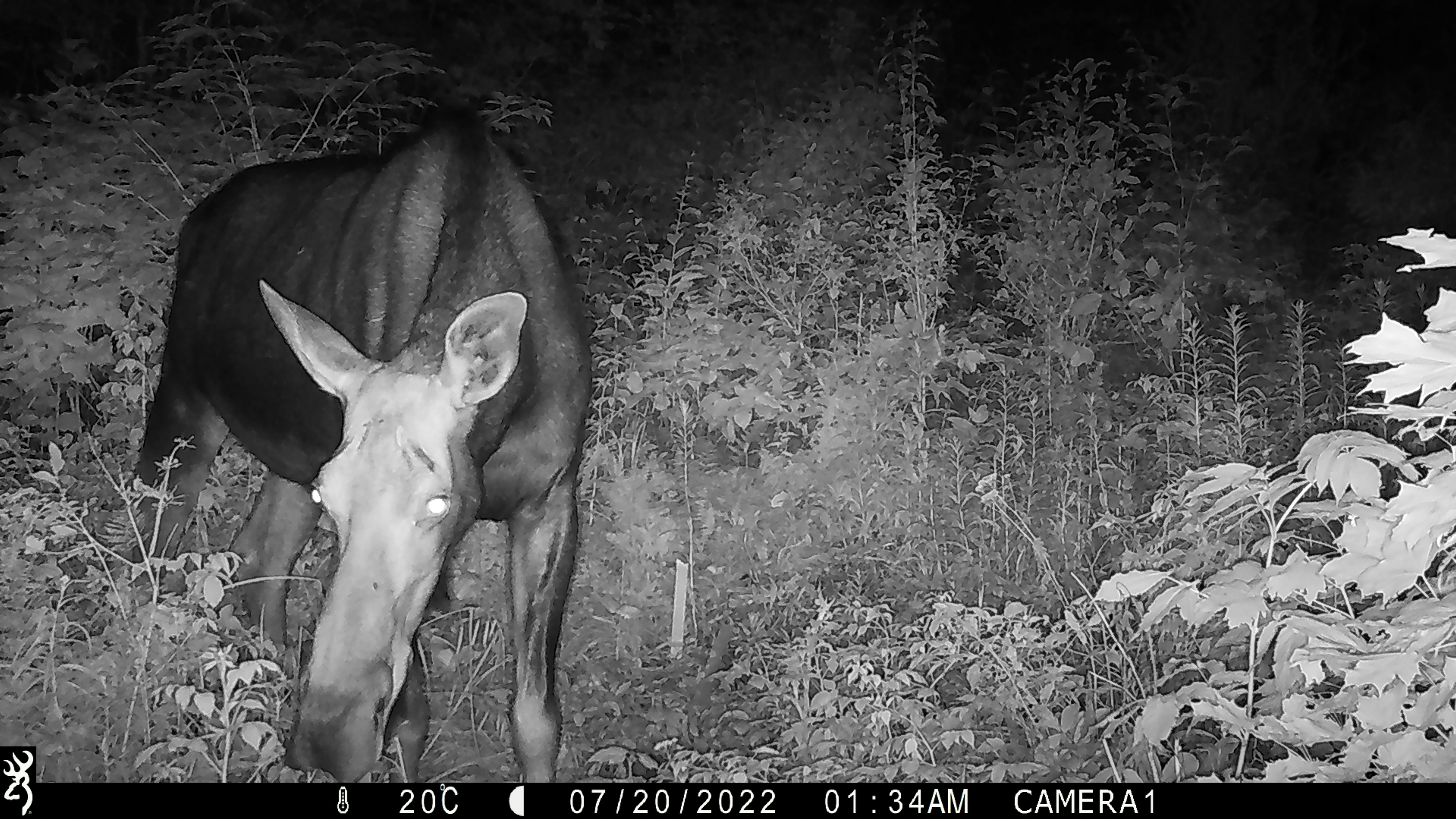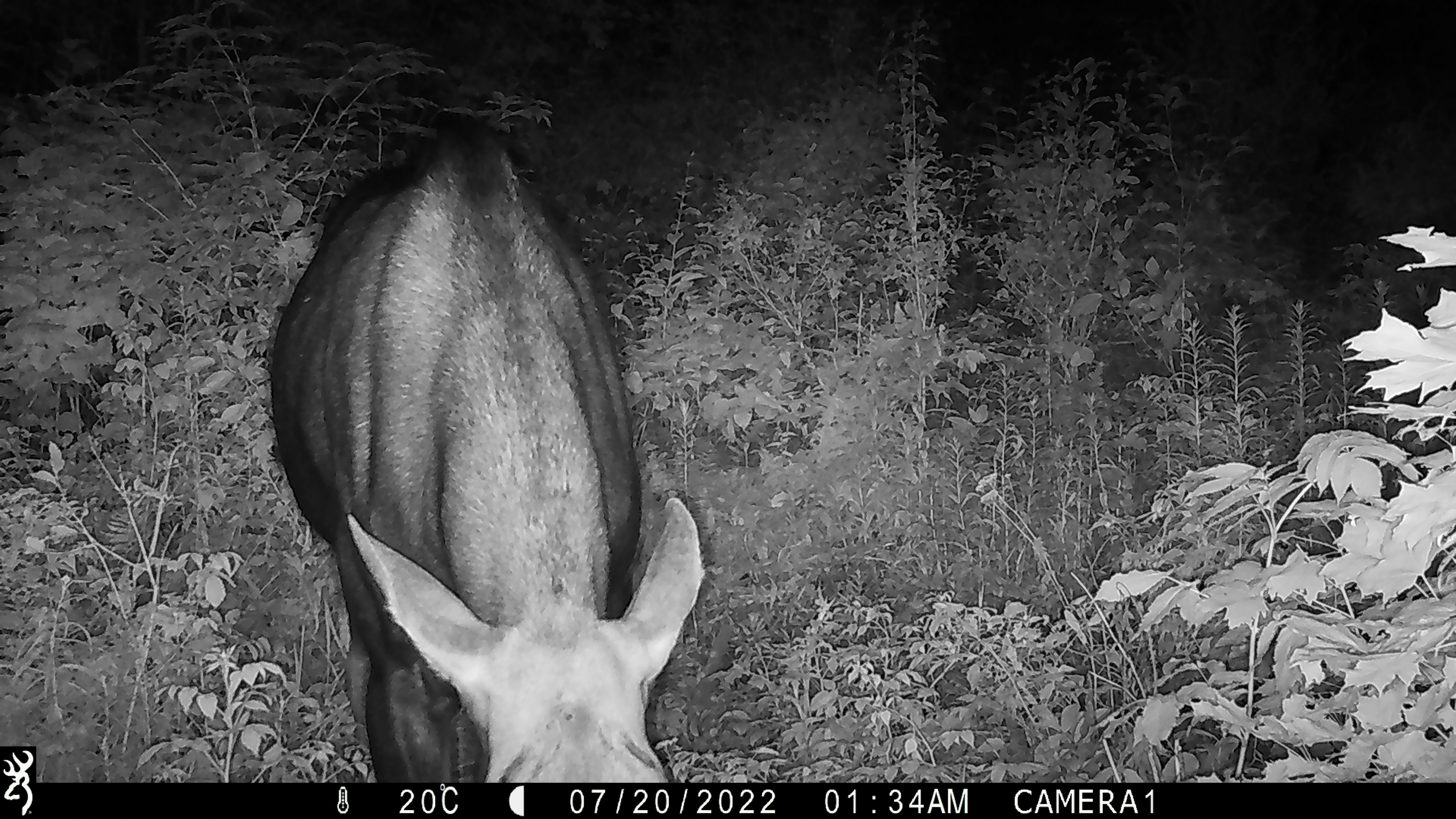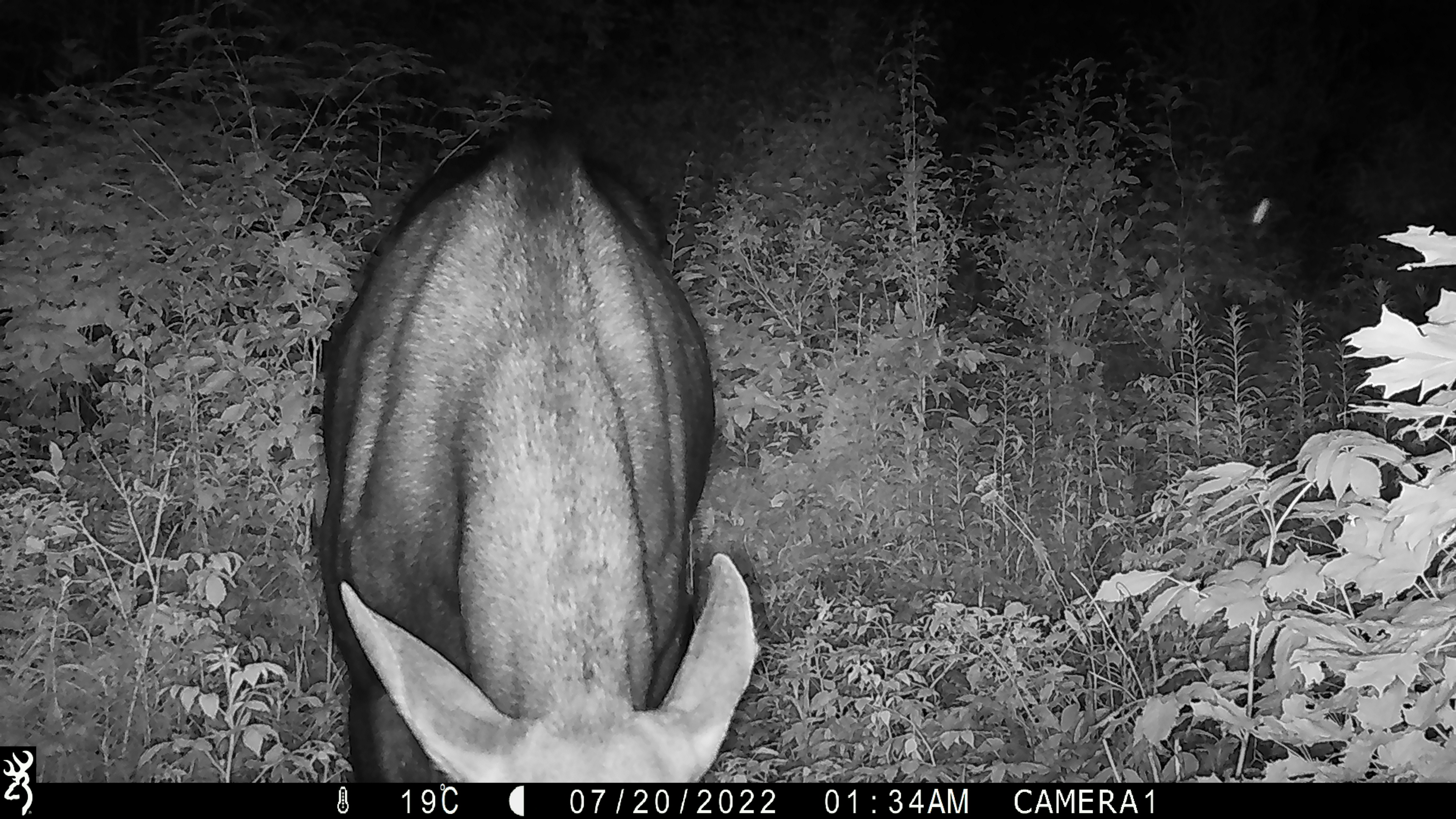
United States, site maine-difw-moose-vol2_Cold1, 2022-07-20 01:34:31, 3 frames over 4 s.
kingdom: Animalia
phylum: Chordata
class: Mammalia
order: Artiodactyla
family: Cervidae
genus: Alces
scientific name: Alces alces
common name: moose